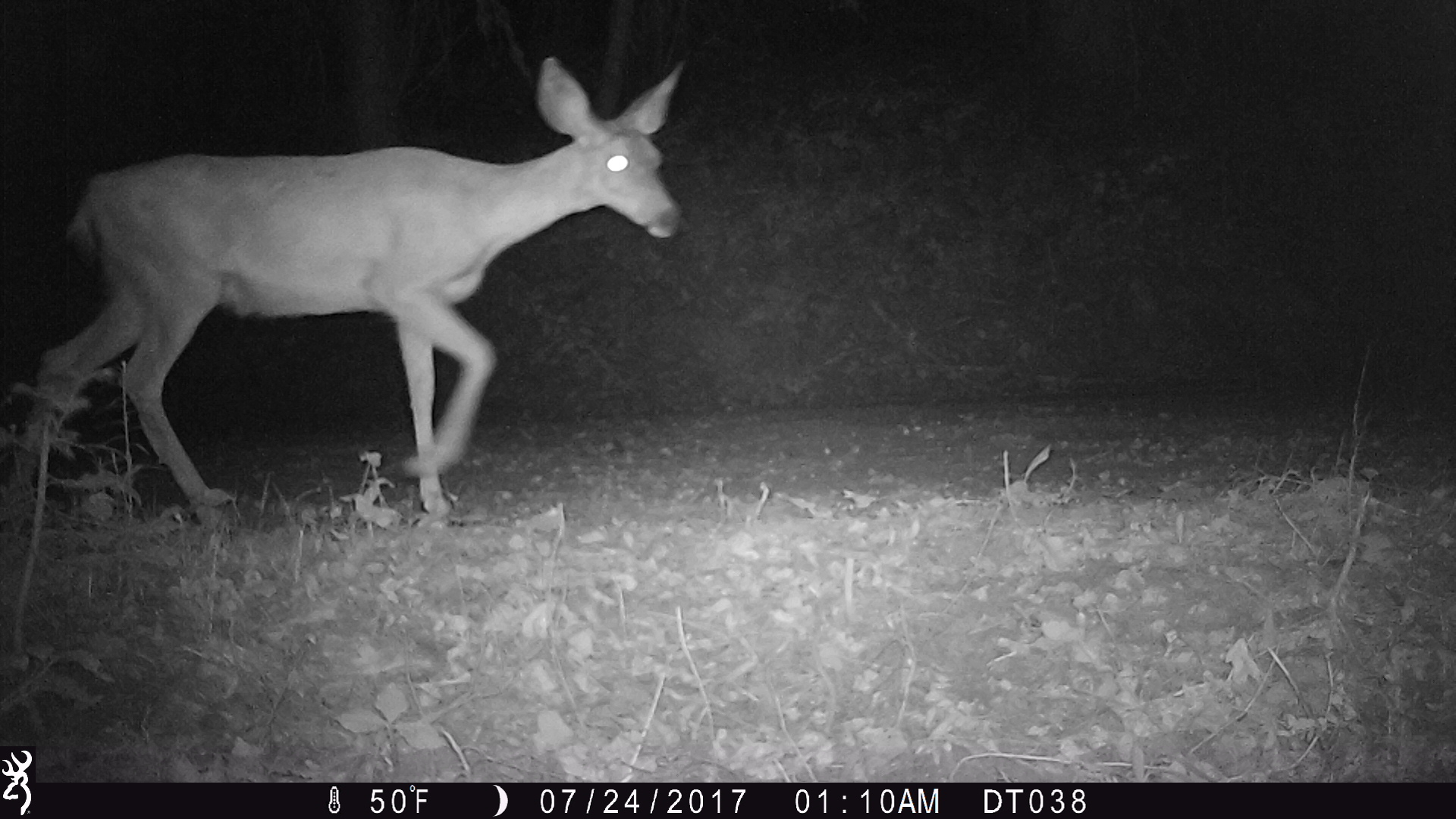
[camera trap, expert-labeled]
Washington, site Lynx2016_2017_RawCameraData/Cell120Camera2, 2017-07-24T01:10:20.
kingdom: Animalia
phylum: Chordata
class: Mammalia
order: Artiodactyla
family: Cervidae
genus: Odocoileus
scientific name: Odocoileus hemionus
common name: mule deer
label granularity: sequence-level